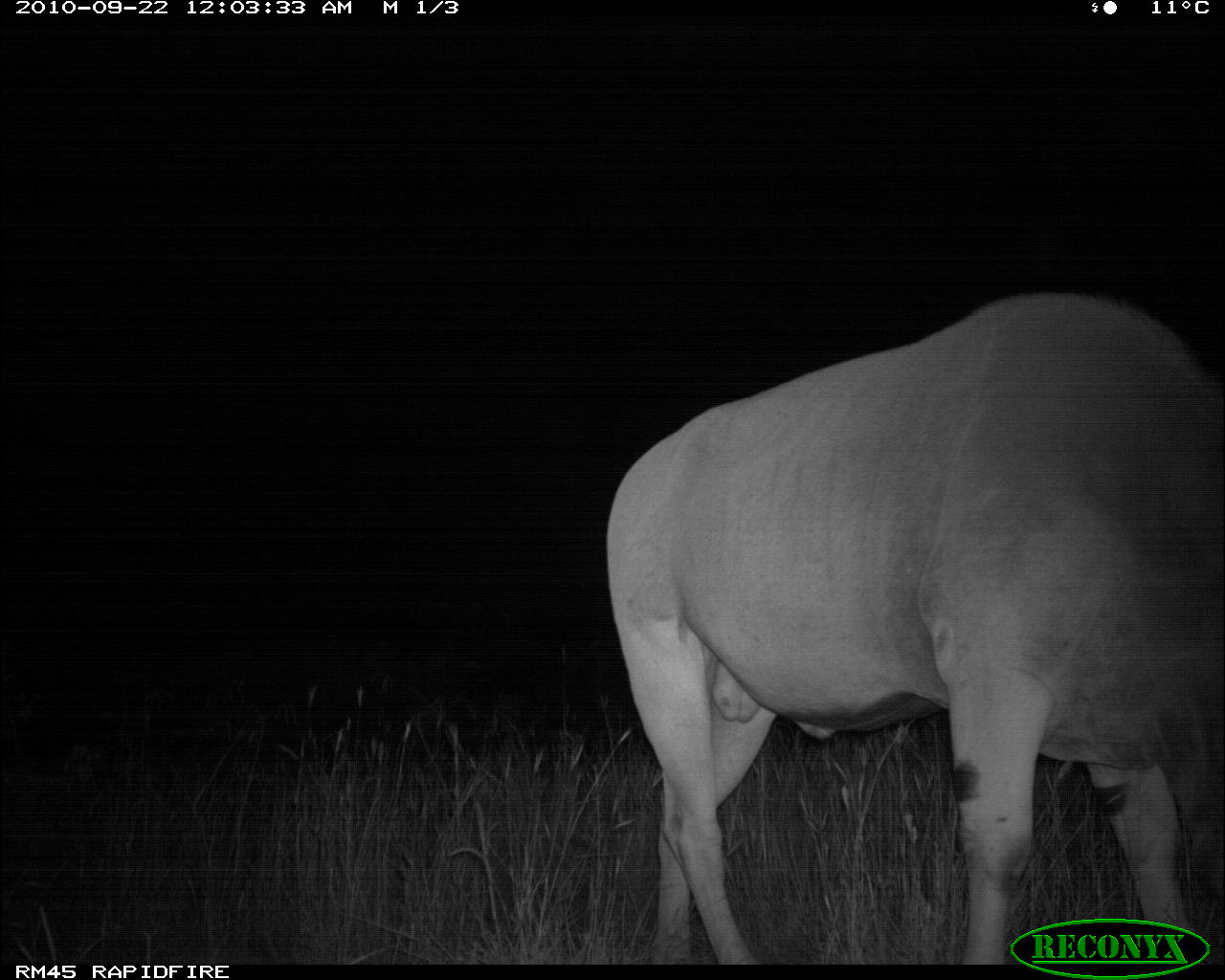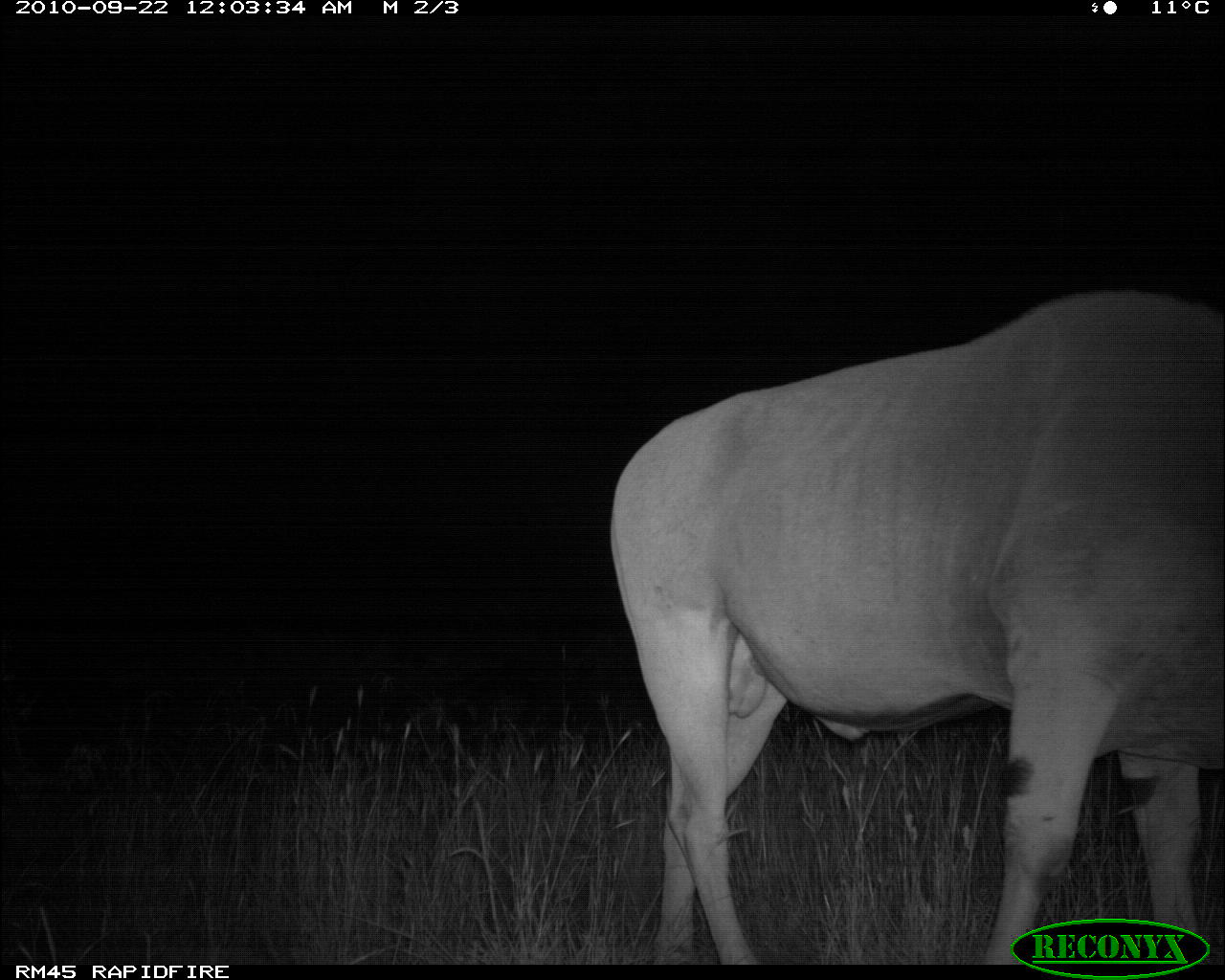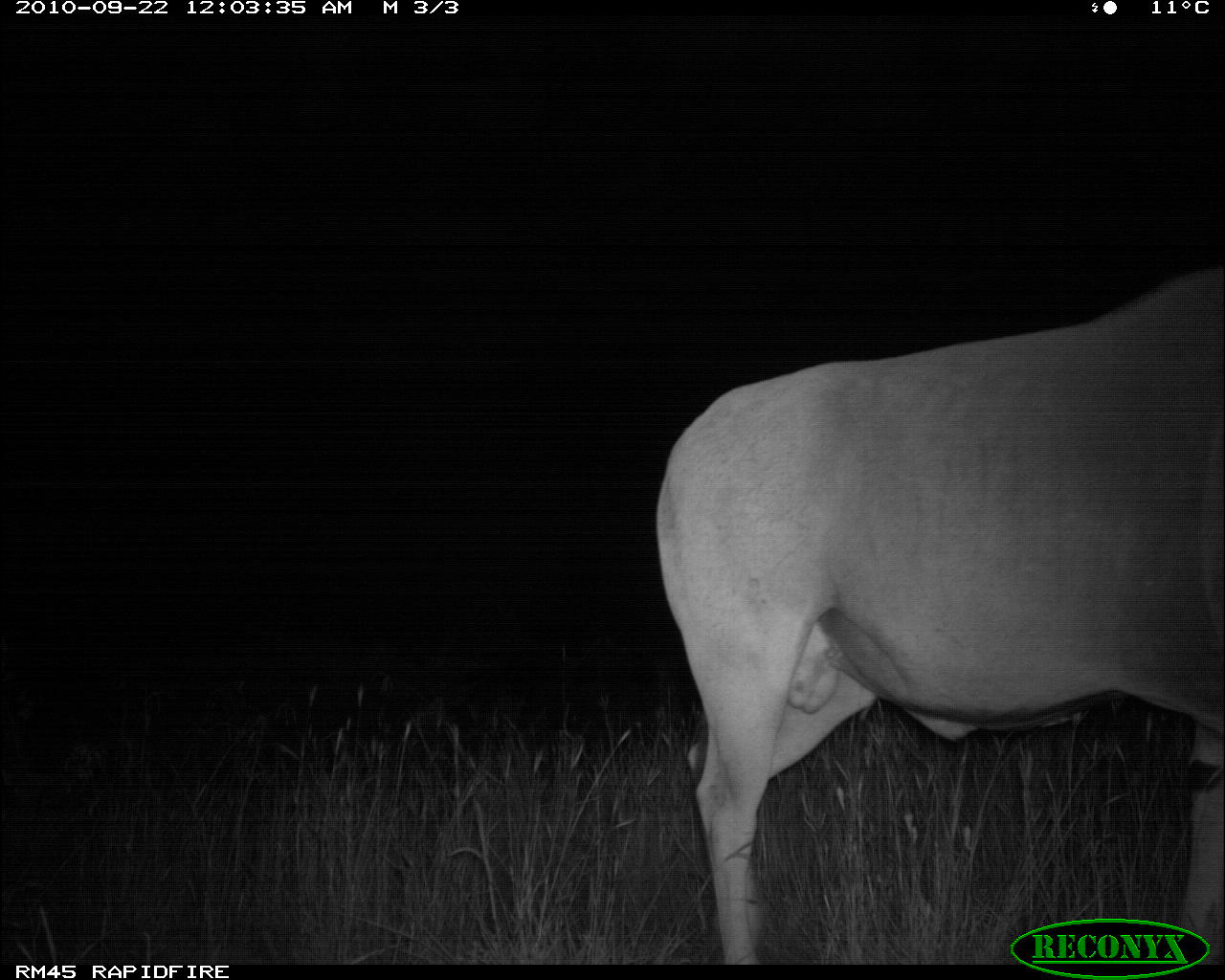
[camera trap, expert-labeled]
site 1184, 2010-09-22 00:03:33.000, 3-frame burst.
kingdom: Animalia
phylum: Chordata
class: Mammalia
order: Artiodactyla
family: Bovidae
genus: Tragelaphus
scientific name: Tragelaphus oryx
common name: eland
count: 1